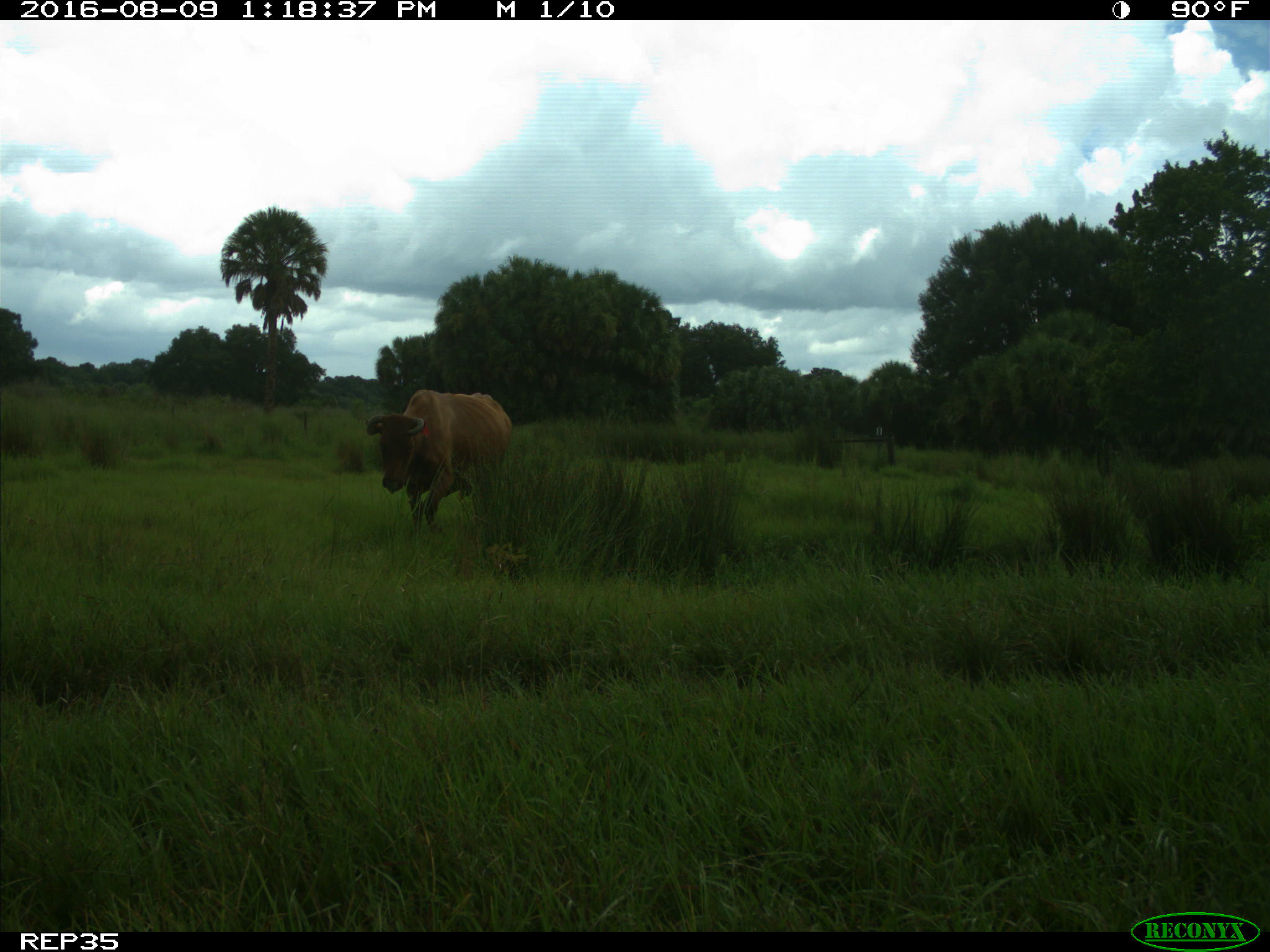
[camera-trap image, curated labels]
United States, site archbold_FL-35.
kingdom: Animalia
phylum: Chordata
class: Mammalia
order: Artiodactyla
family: Bovidae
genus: Bos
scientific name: Bos taurus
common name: domestic cow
Bos taurus (domestic cow).